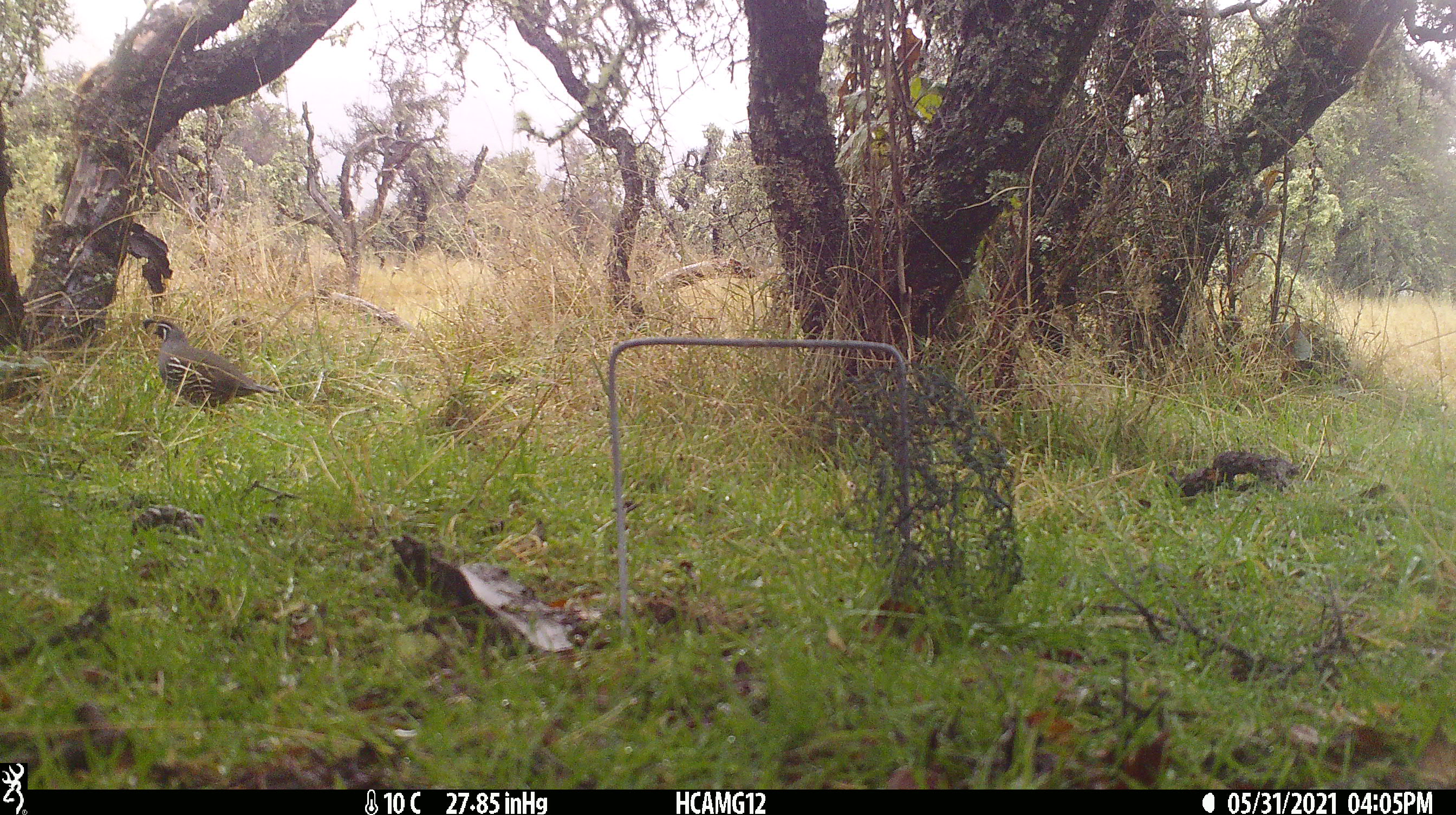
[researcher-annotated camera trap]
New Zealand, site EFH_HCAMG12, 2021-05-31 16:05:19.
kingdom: Animalia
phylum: Chordata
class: Aves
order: Galliformes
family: Odontophoridae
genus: Callipepla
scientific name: Callipepla californica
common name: california quail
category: quail california